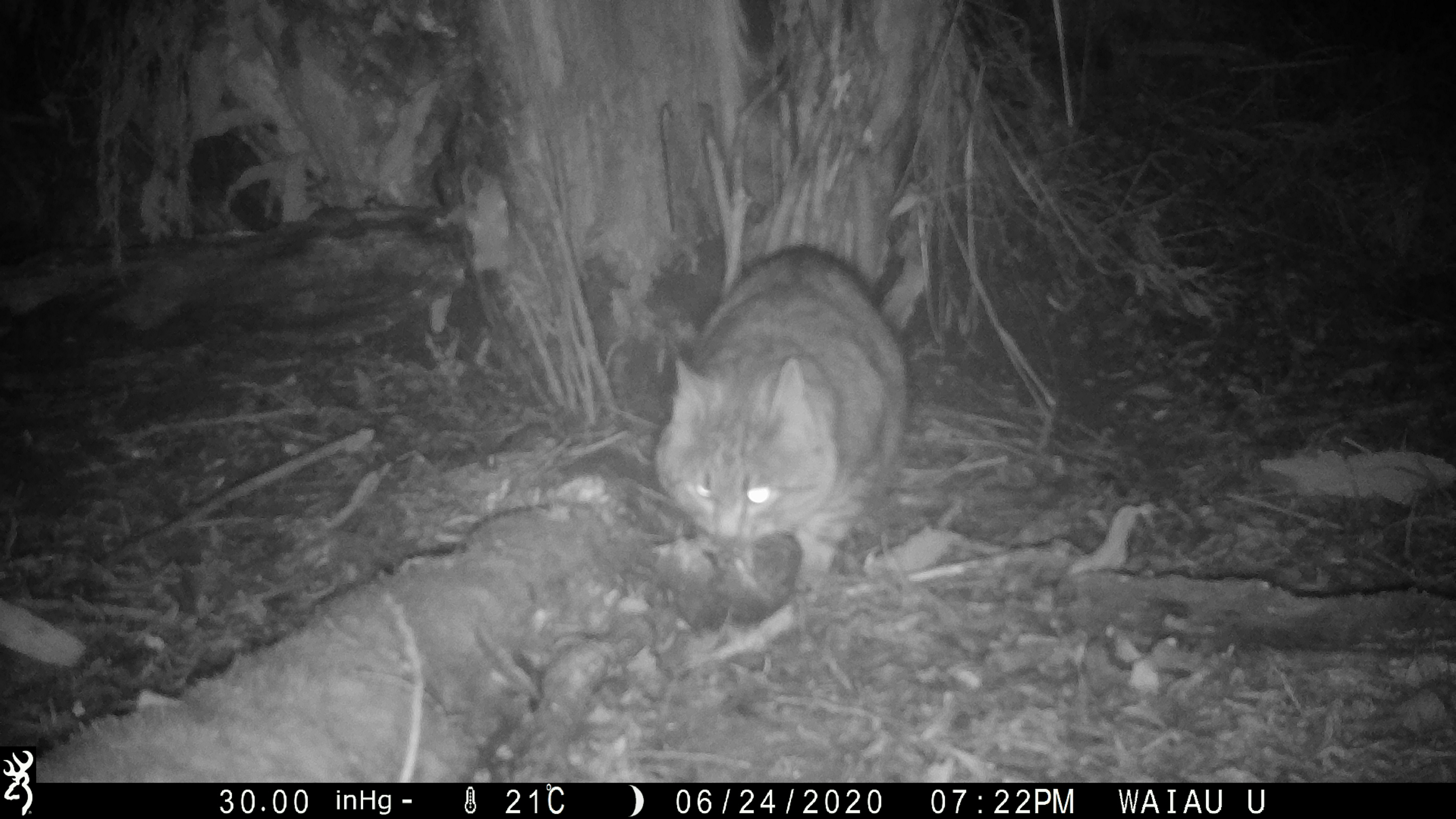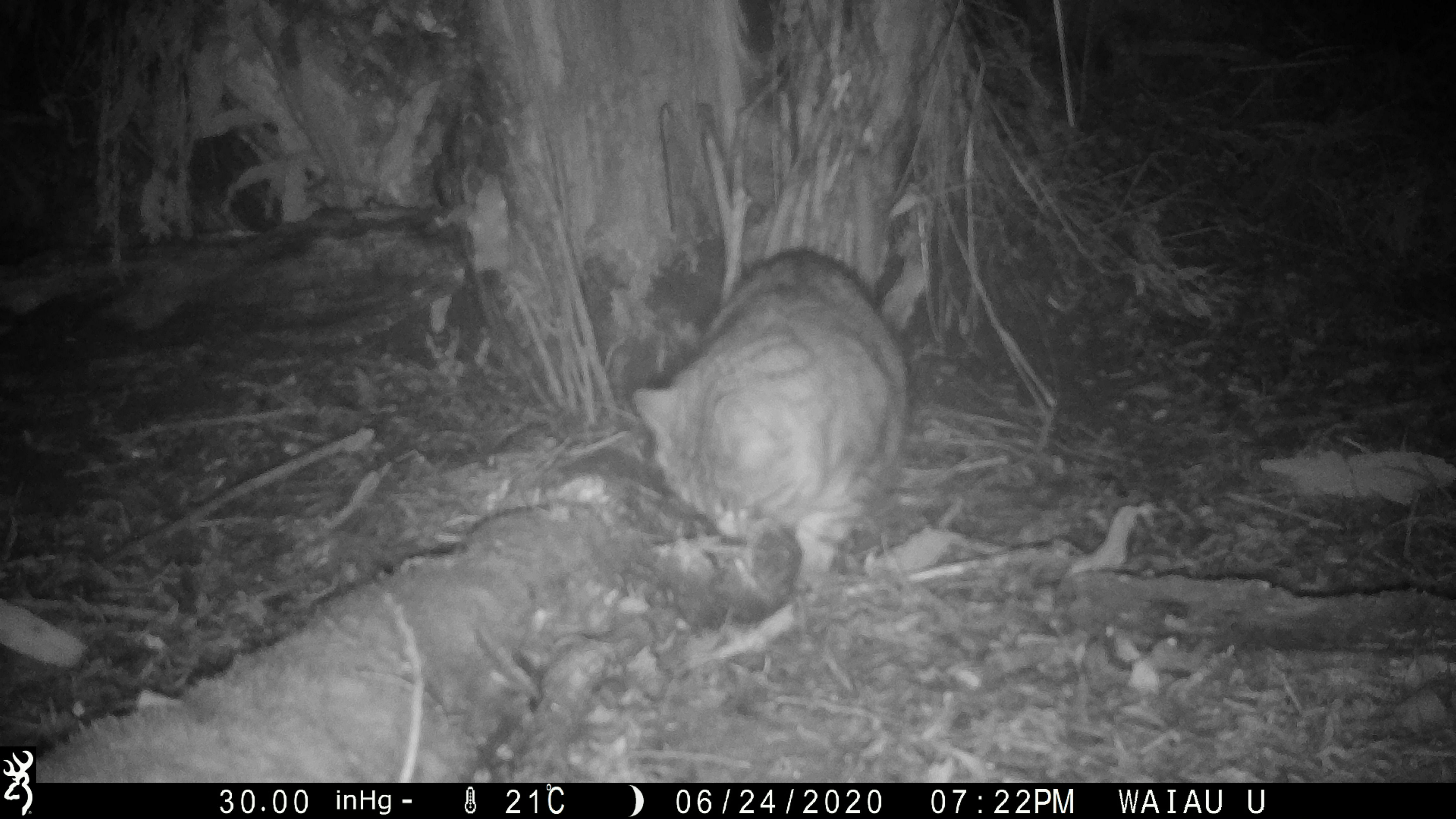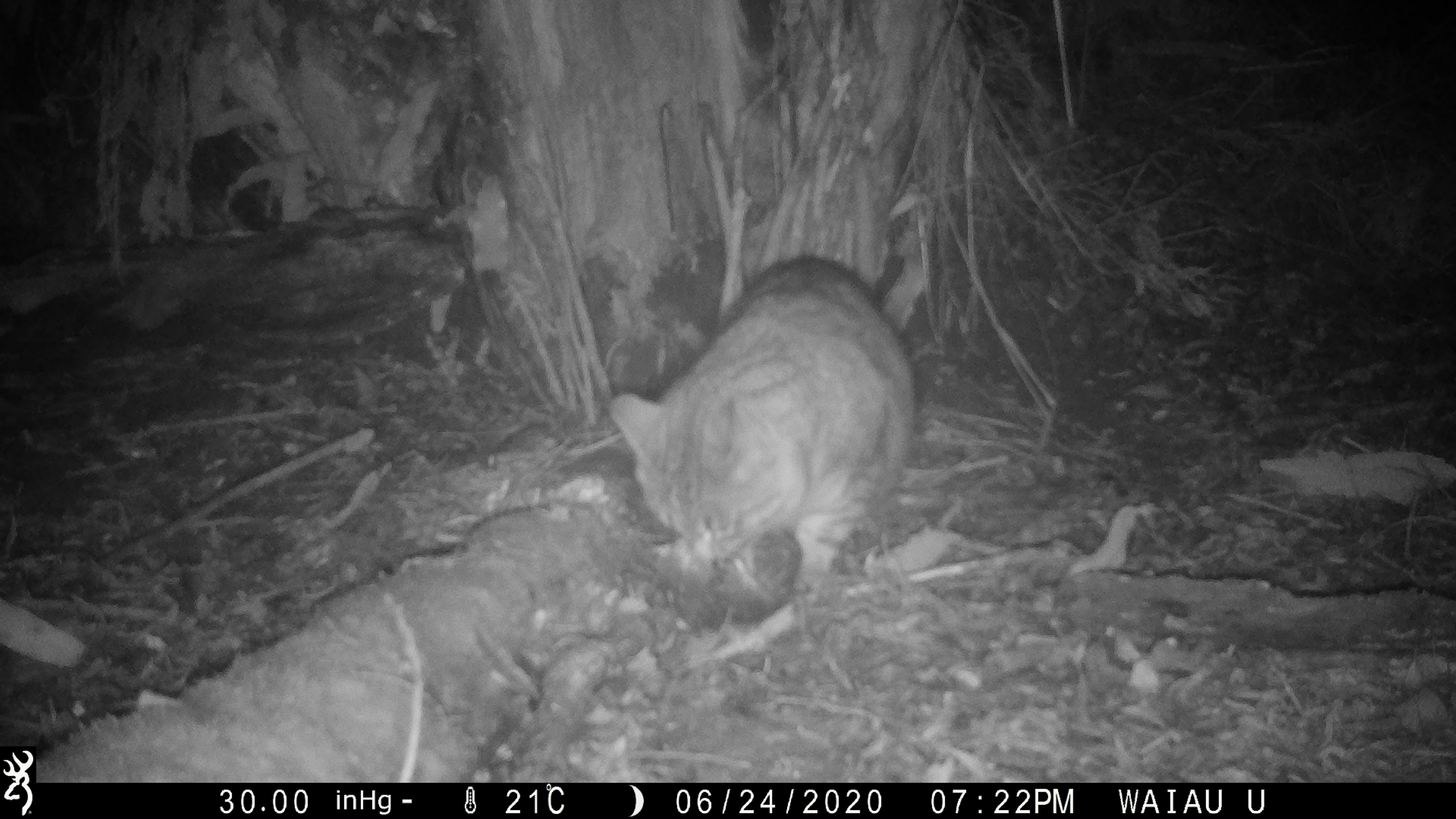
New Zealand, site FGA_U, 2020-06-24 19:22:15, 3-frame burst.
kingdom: Animalia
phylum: Chordata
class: Mammalia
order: Carnivora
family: Felidae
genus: Felis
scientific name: Felis catus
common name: domestic cat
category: cat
Cat (domestic cat) (Felis catus).